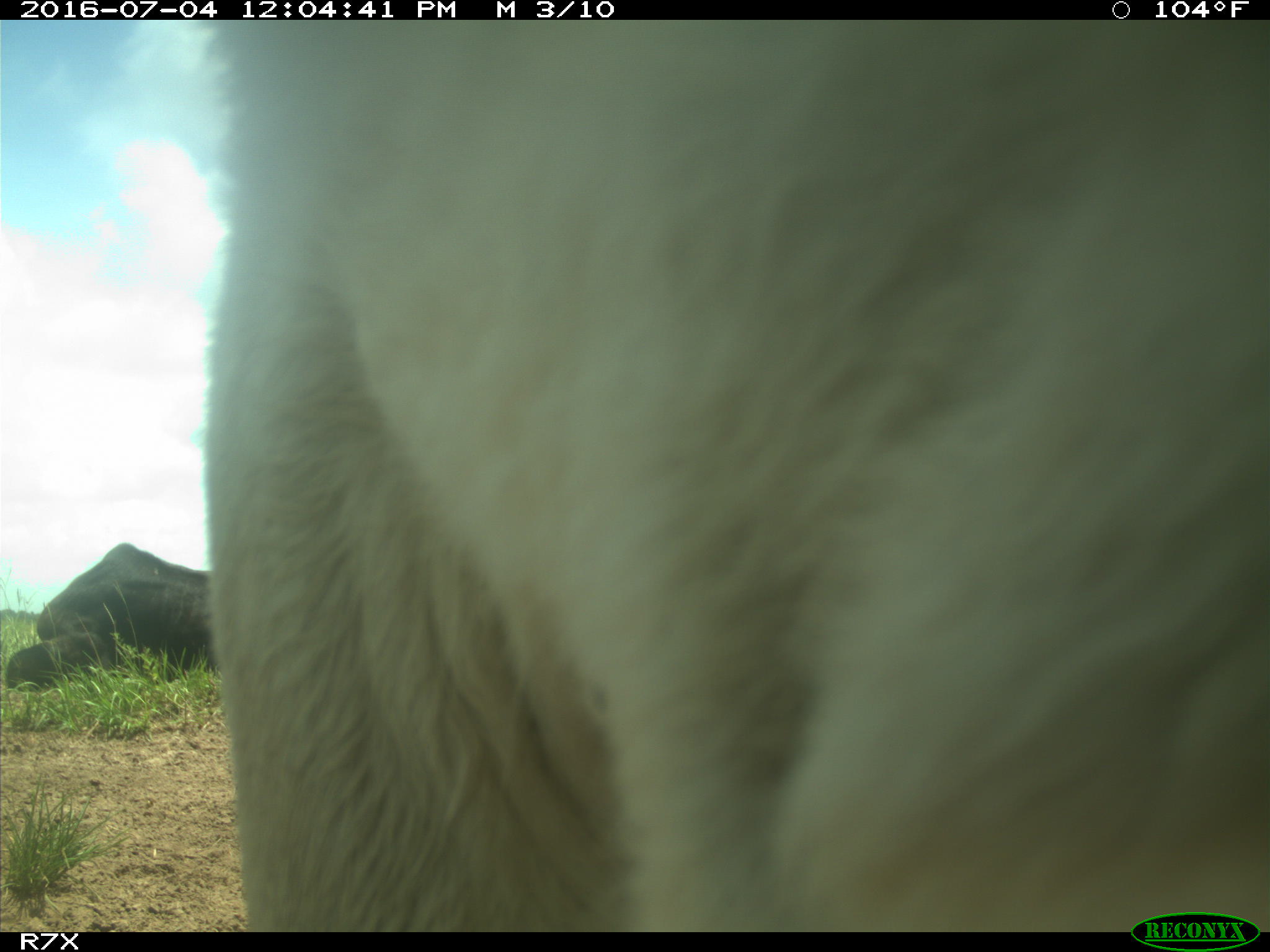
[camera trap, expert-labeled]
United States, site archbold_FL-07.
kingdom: Animalia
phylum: Chordata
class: Mammalia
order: Artiodactyla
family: Bovidae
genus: Bos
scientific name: Bos taurus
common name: domestic cow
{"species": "Bos taurus (domestic cow)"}